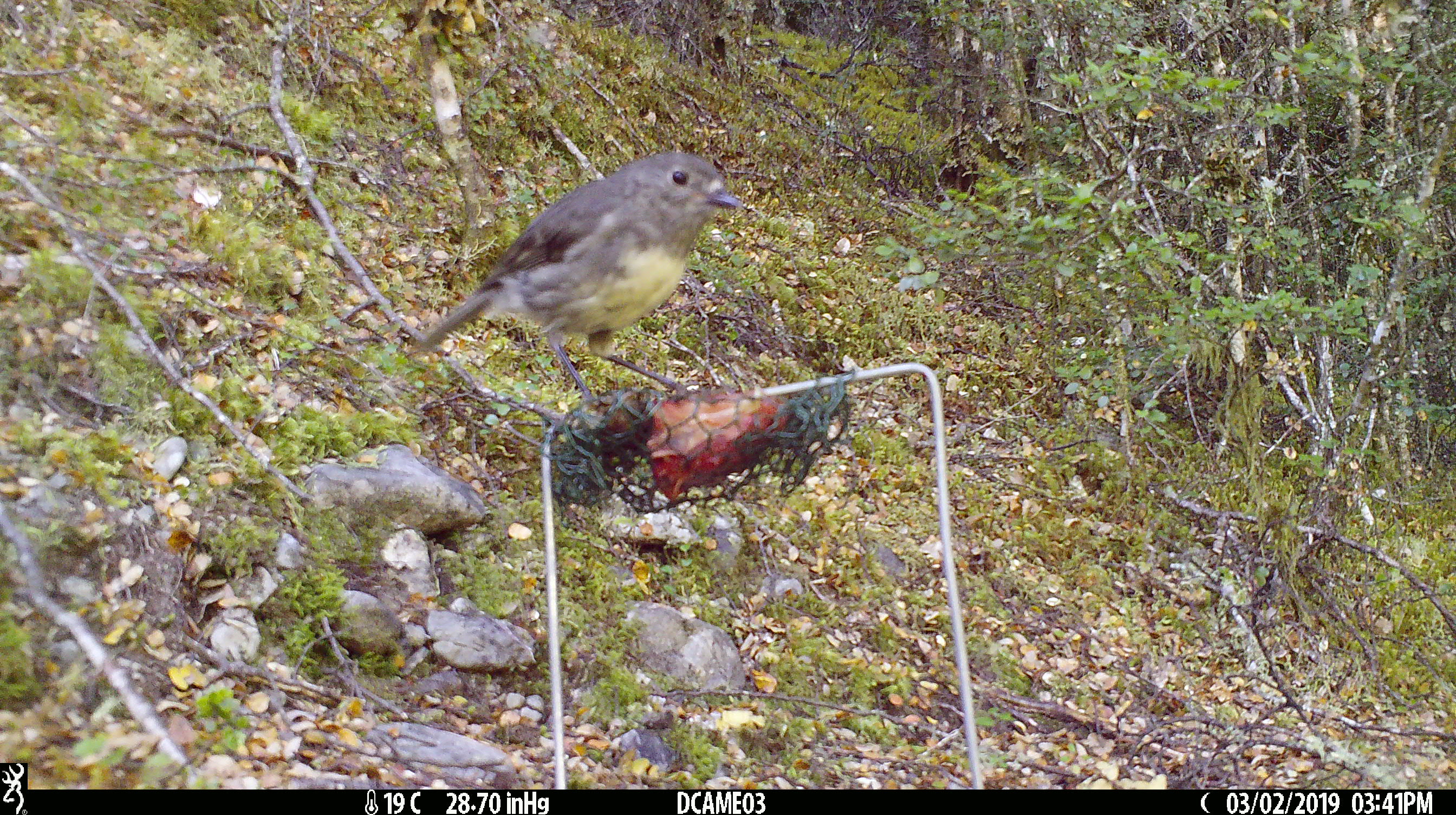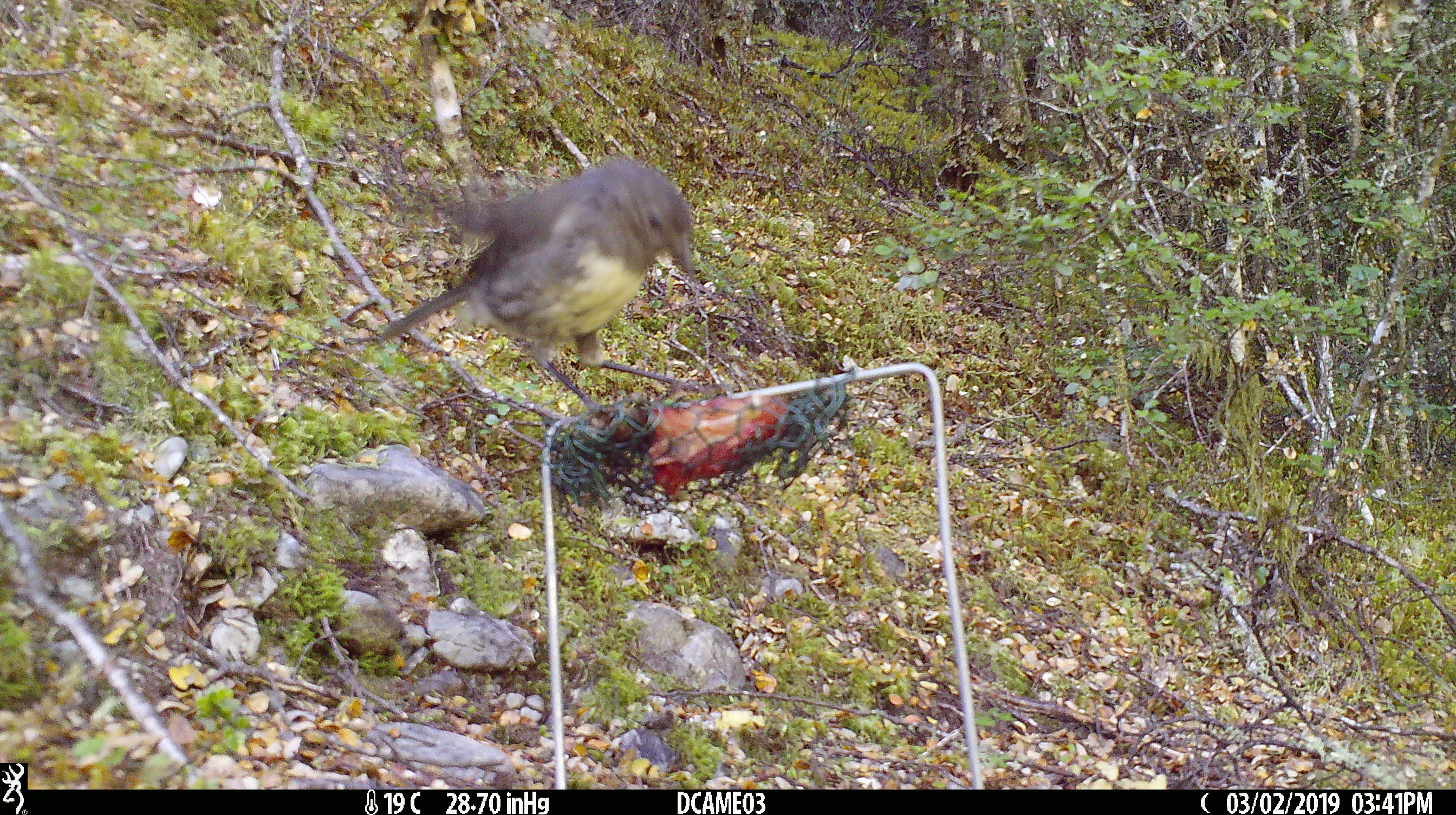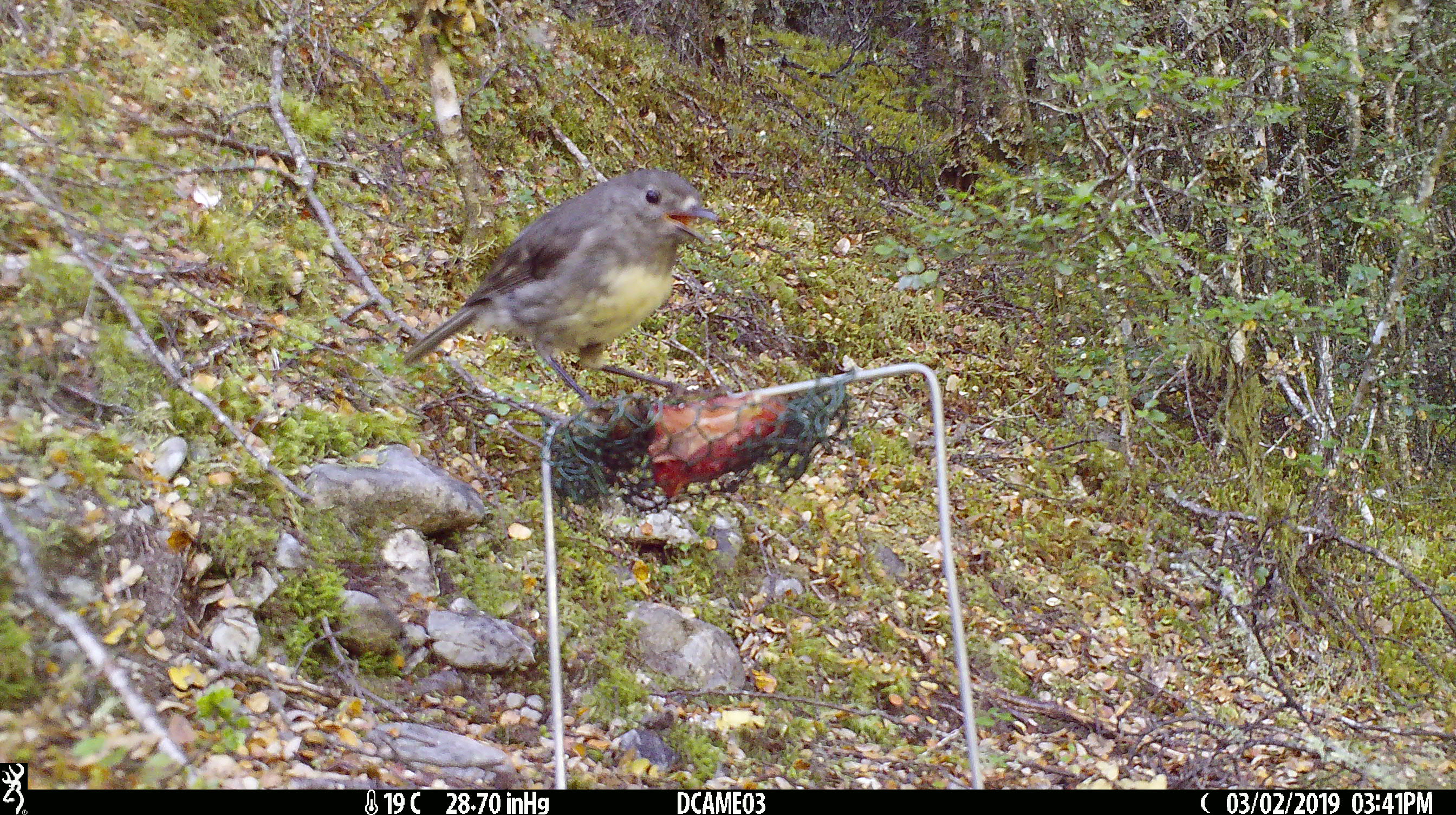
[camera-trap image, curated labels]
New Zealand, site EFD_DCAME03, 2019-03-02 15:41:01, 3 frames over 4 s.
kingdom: Animalia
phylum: Chordata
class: Aves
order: Passeriformes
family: Petroicidae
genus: Petroica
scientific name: Petroica australis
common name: new zealand robin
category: robin